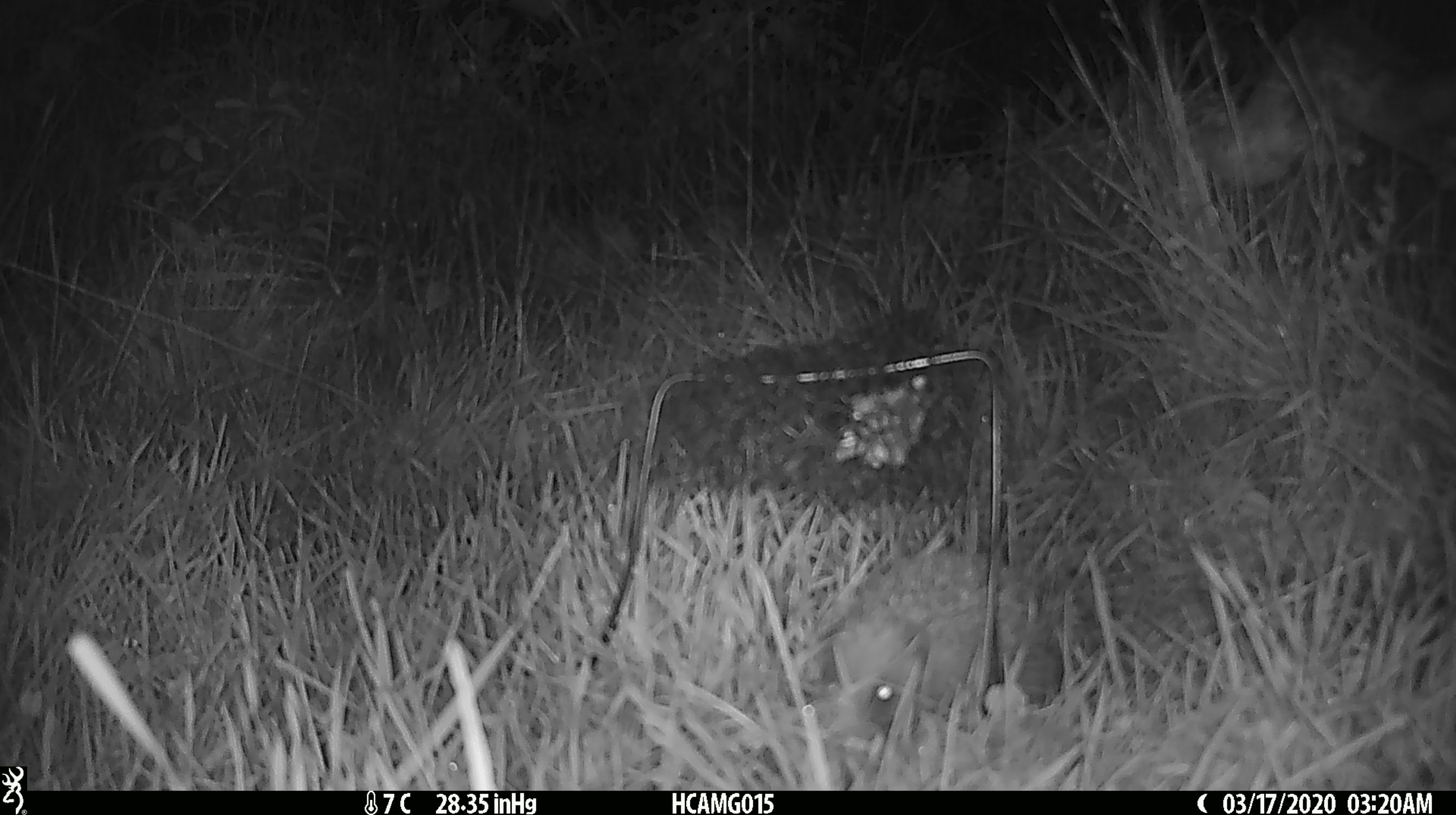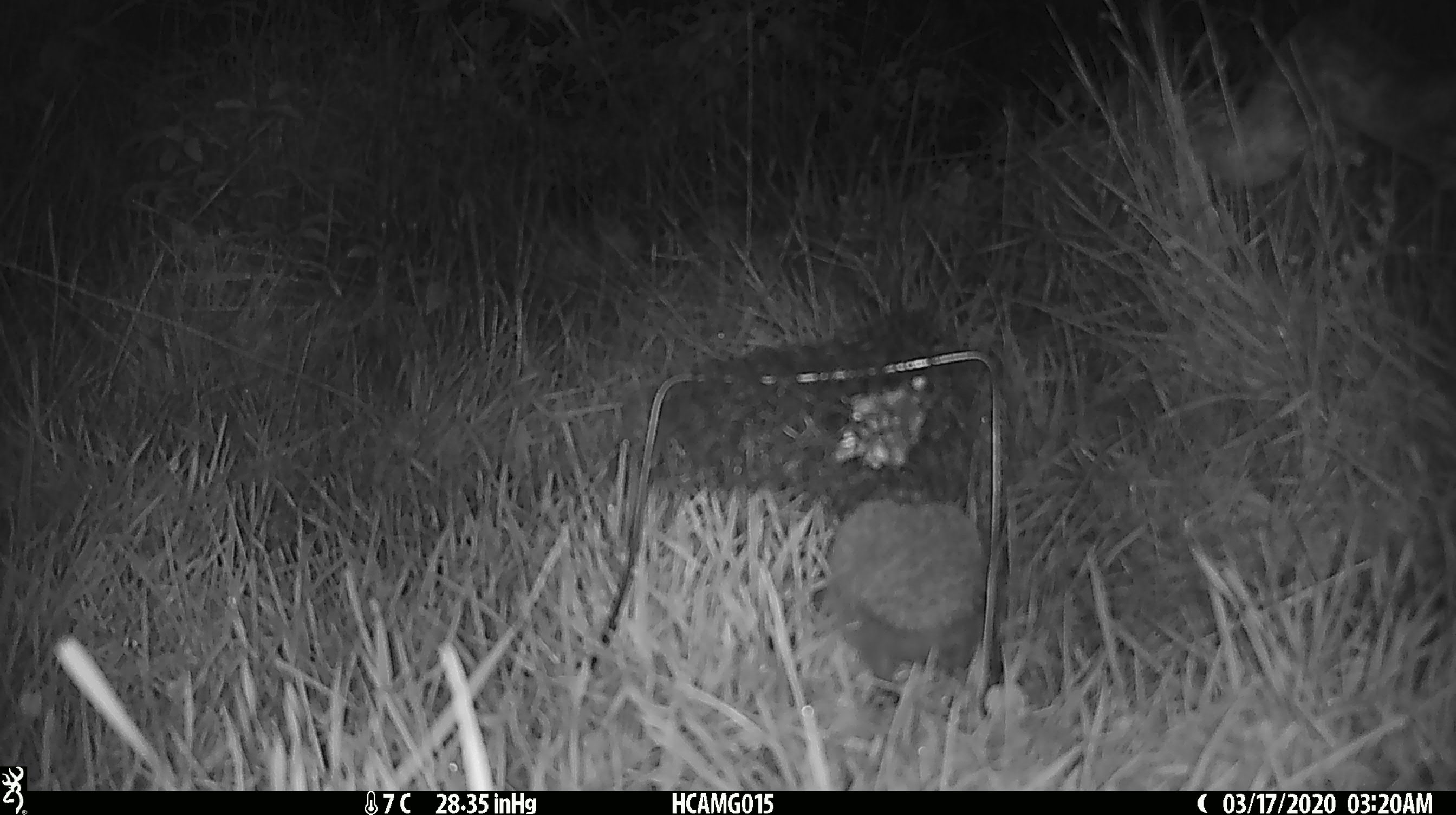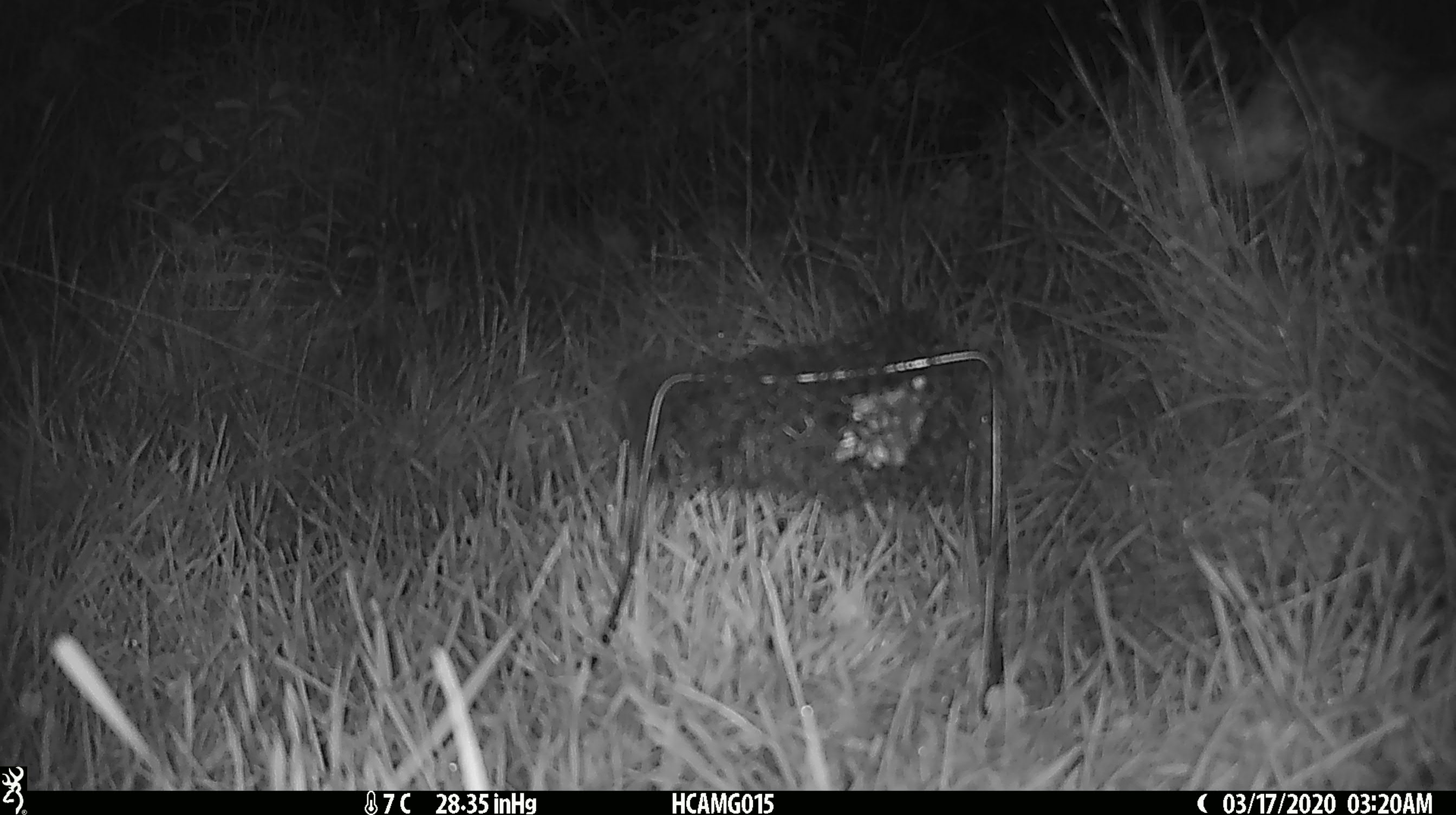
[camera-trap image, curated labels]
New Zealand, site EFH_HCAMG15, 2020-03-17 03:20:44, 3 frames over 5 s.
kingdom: Animalia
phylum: Chordata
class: Mammalia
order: Eulipotyphla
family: Erinaceidae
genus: Erinaceus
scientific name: Erinaceus europaeus europaeus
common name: european hedgehog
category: hedgehog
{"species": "hedgehog (european hedgehog) (Erinaceus europaeus europaeus)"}